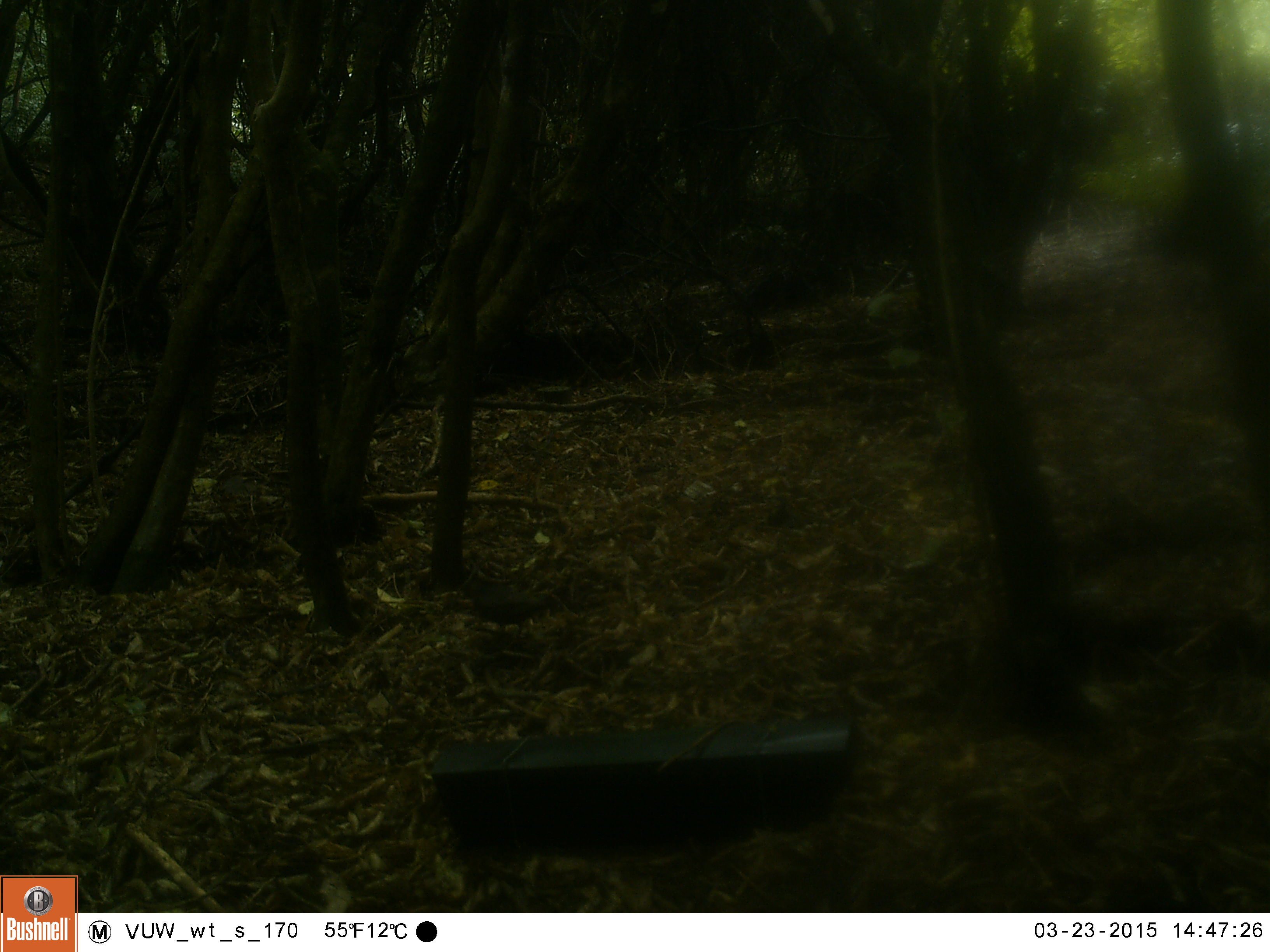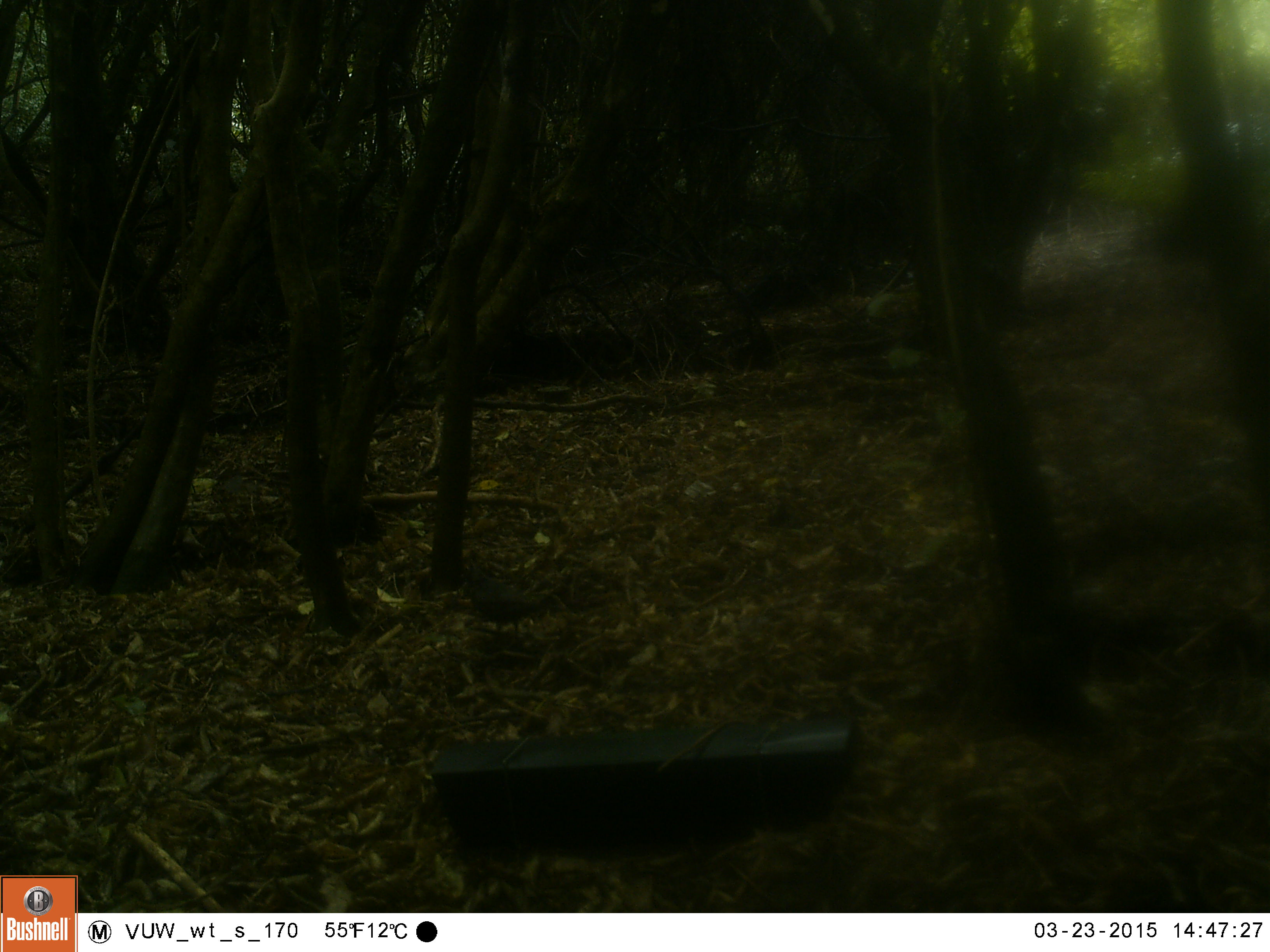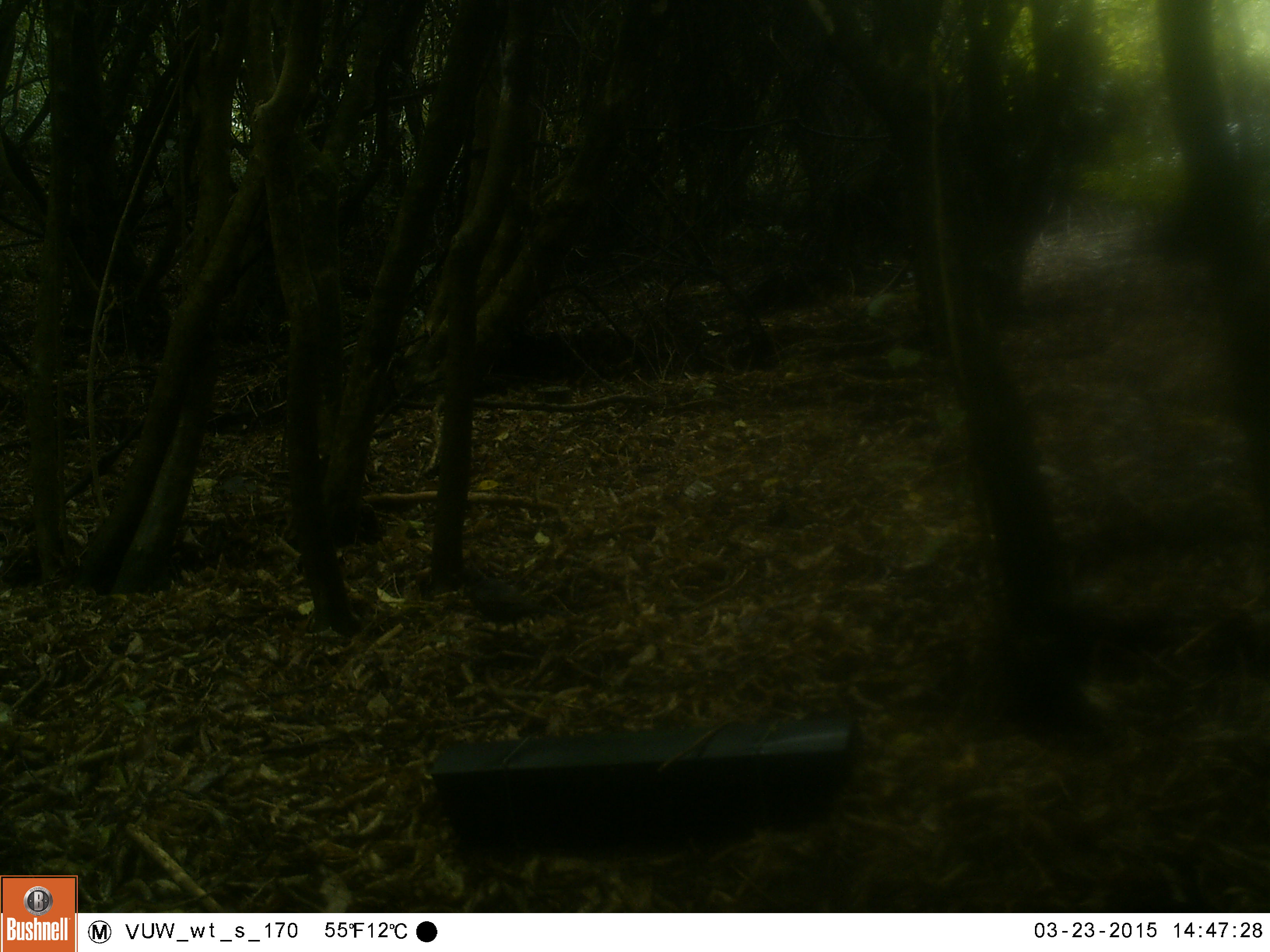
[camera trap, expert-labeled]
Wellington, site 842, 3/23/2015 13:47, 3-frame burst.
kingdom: Animalia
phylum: Chordata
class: Aves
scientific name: Aves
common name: bird